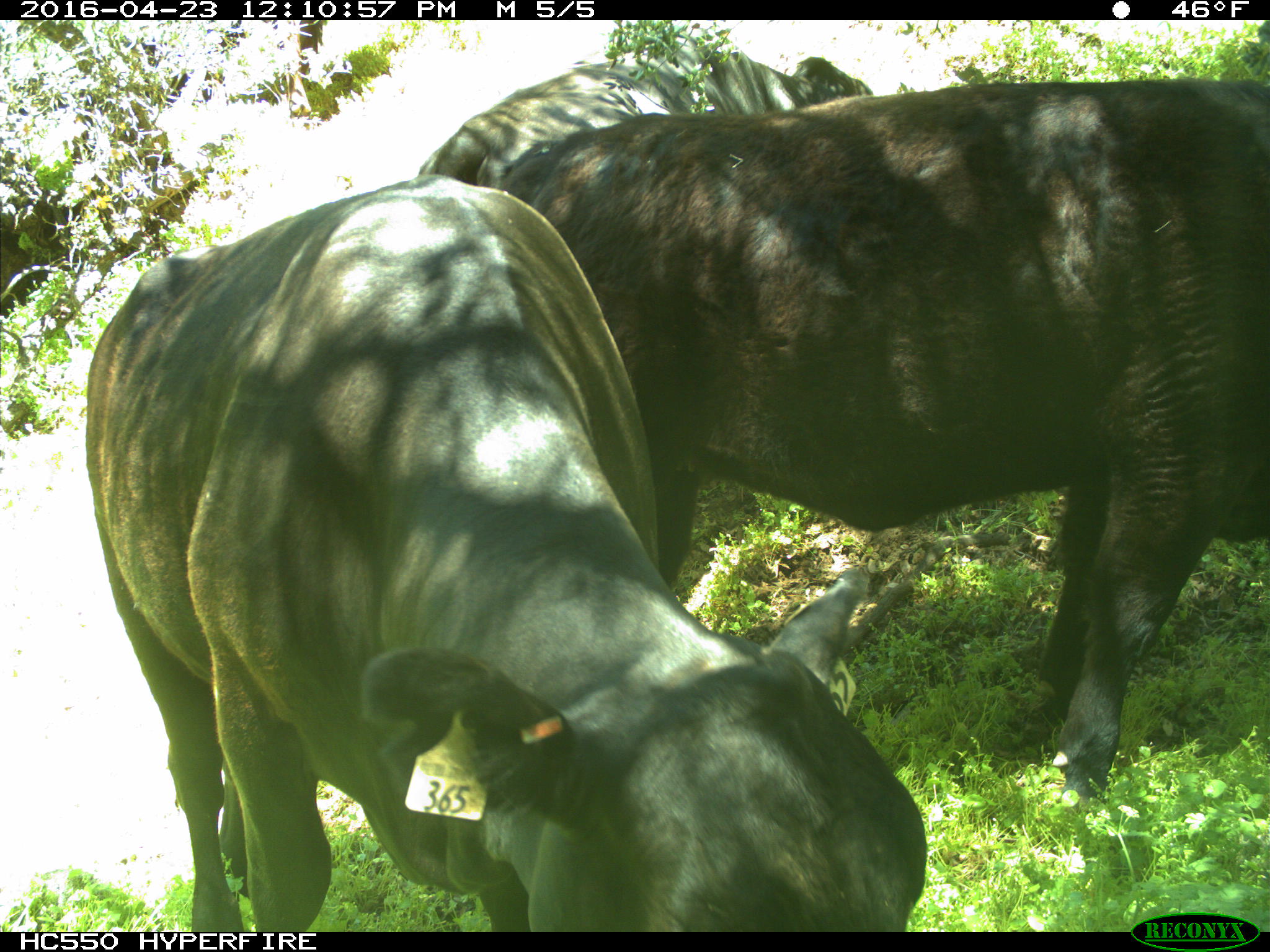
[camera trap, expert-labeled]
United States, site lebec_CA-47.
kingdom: Animalia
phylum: Chordata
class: Mammalia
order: Artiodactyla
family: Bovidae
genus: Bos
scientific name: Bos taurus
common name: domestic cow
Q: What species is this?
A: Bos taurus (domestic cow).